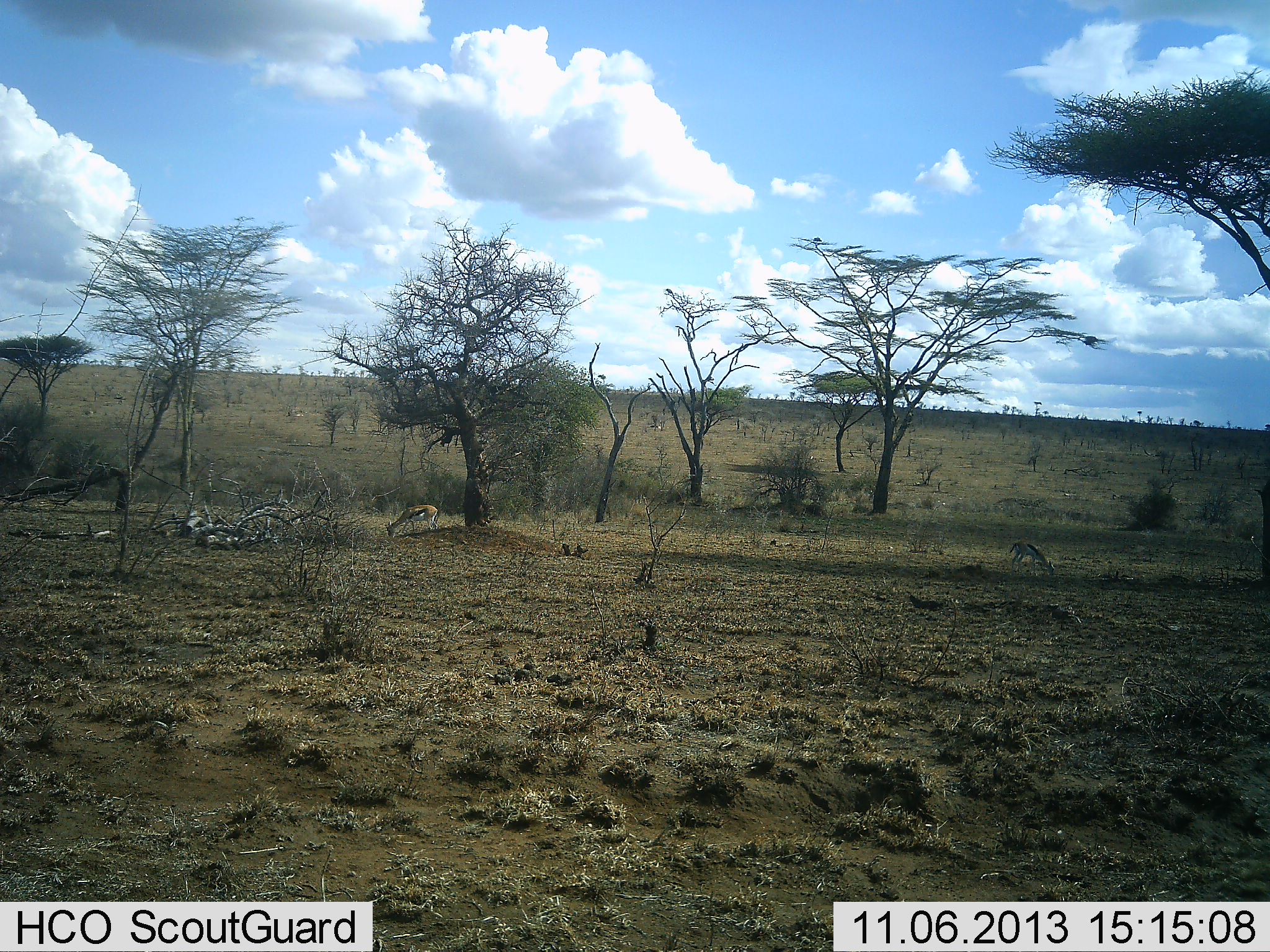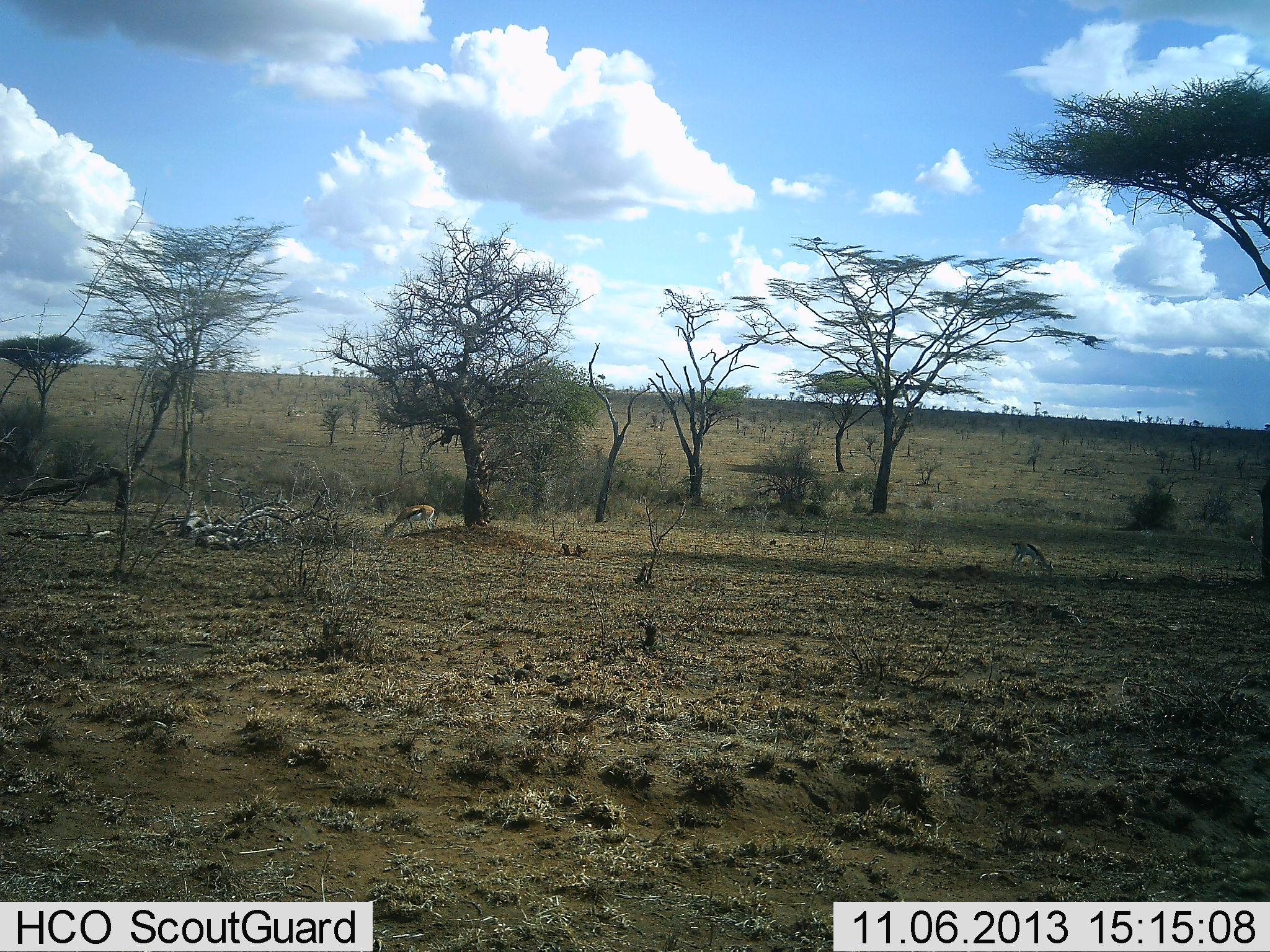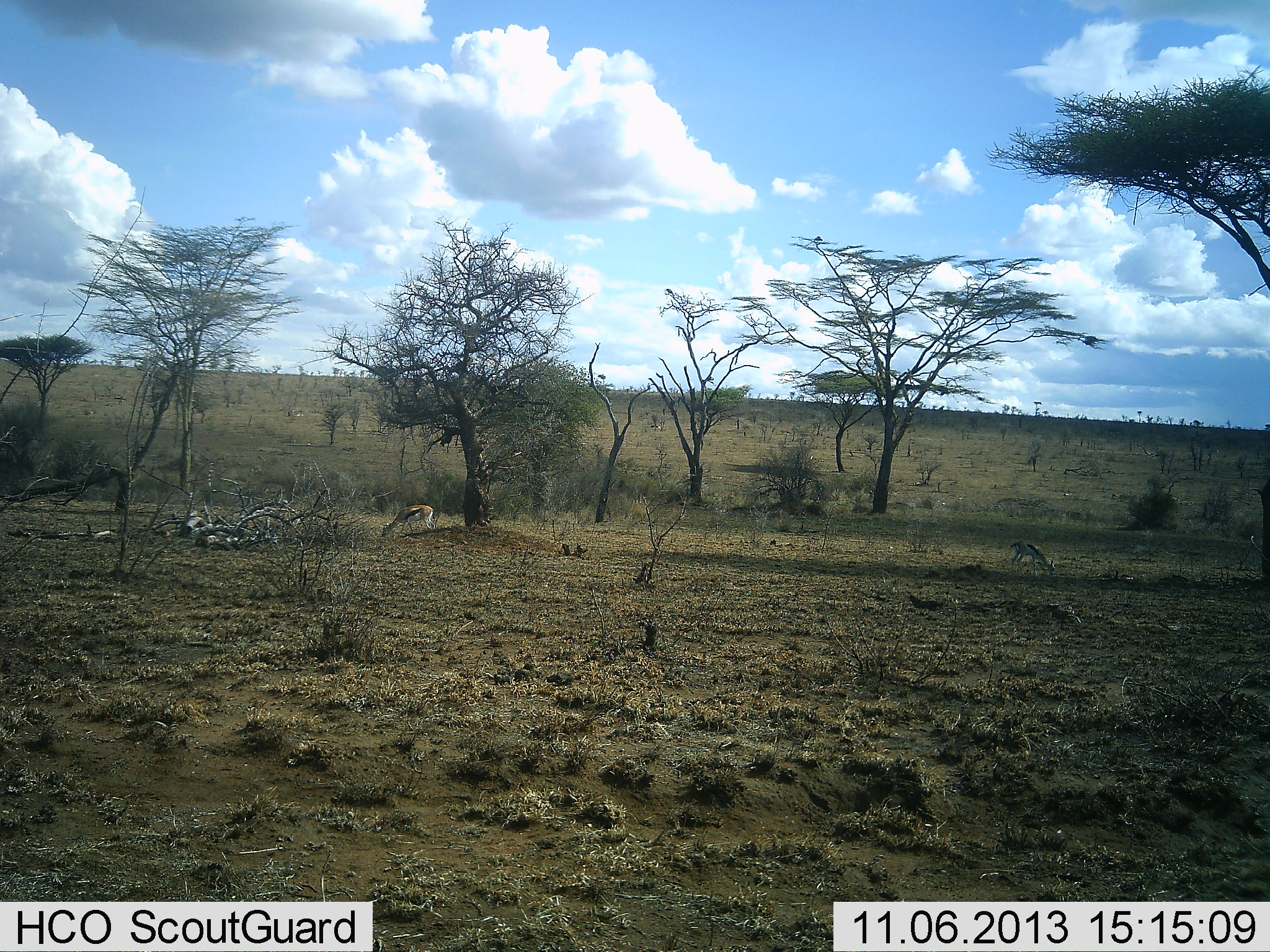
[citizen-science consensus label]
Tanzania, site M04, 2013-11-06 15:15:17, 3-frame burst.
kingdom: Animalia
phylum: Chordata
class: Mammalia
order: Artiodactyla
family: Bovidae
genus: Eudorcas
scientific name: Eudorcas thomsonii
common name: thomson's gazelle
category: gazellethomsons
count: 2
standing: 20%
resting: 0%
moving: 0%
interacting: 0%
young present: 0%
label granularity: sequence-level